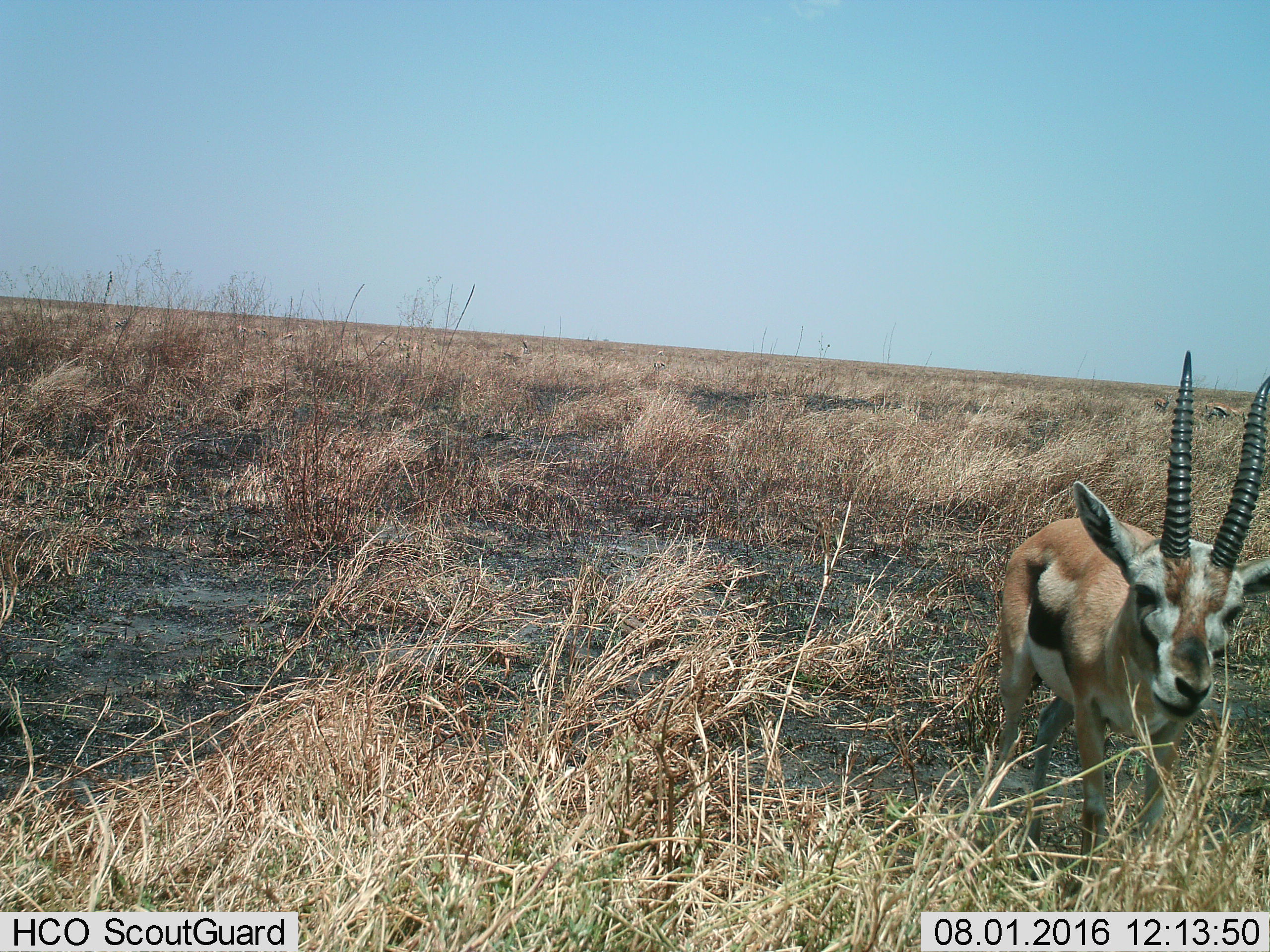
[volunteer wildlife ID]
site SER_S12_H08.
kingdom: Animalia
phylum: Chordata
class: Mammalia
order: Artiodactyla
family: Bovidae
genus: Eudorcas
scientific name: Eudorcas thomsonii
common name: thomson's gazelle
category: gazellethomsons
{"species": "gazellethomsons (thomson's gazelle) (Eudorcas thomsonii)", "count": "1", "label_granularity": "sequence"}